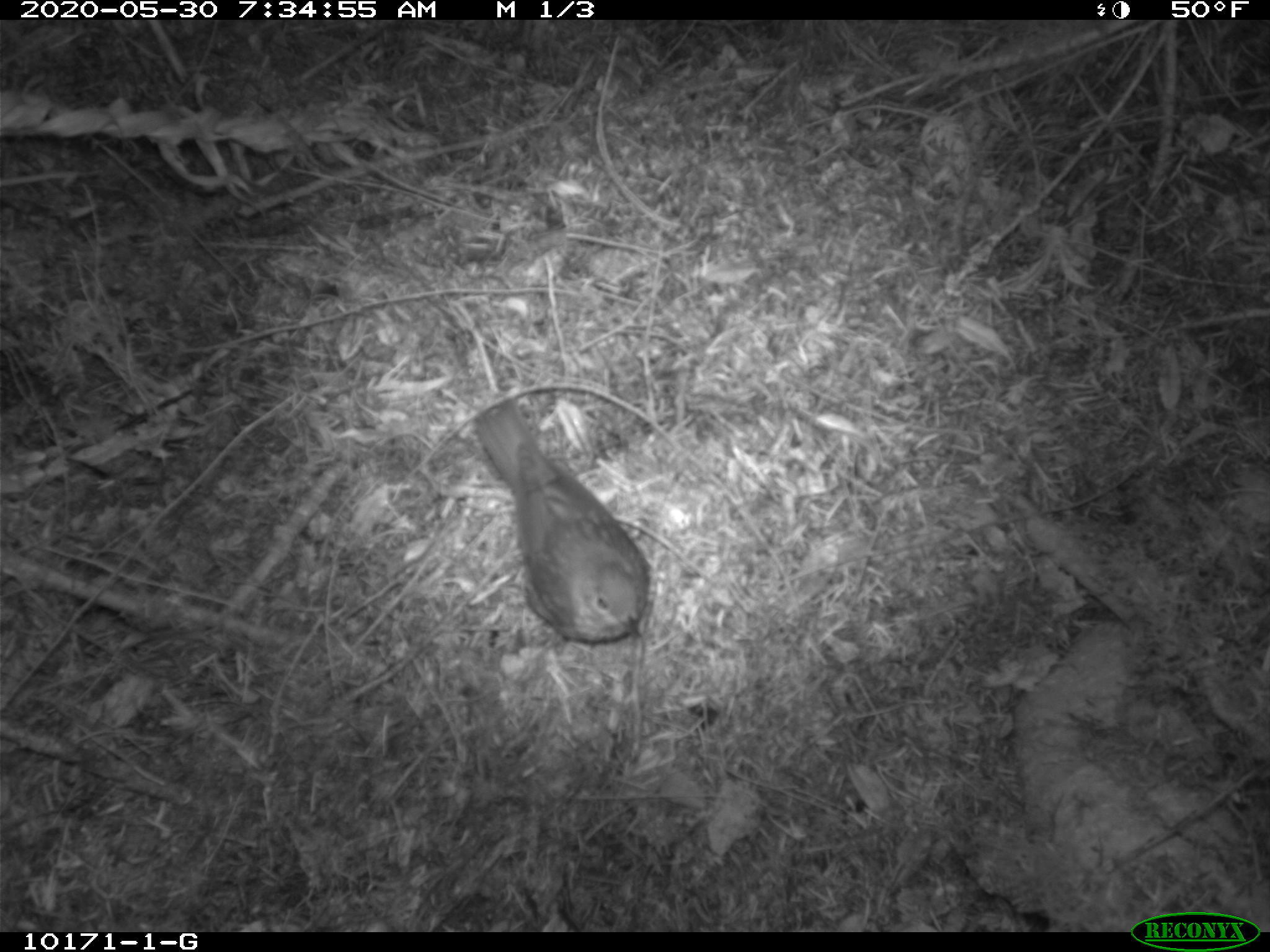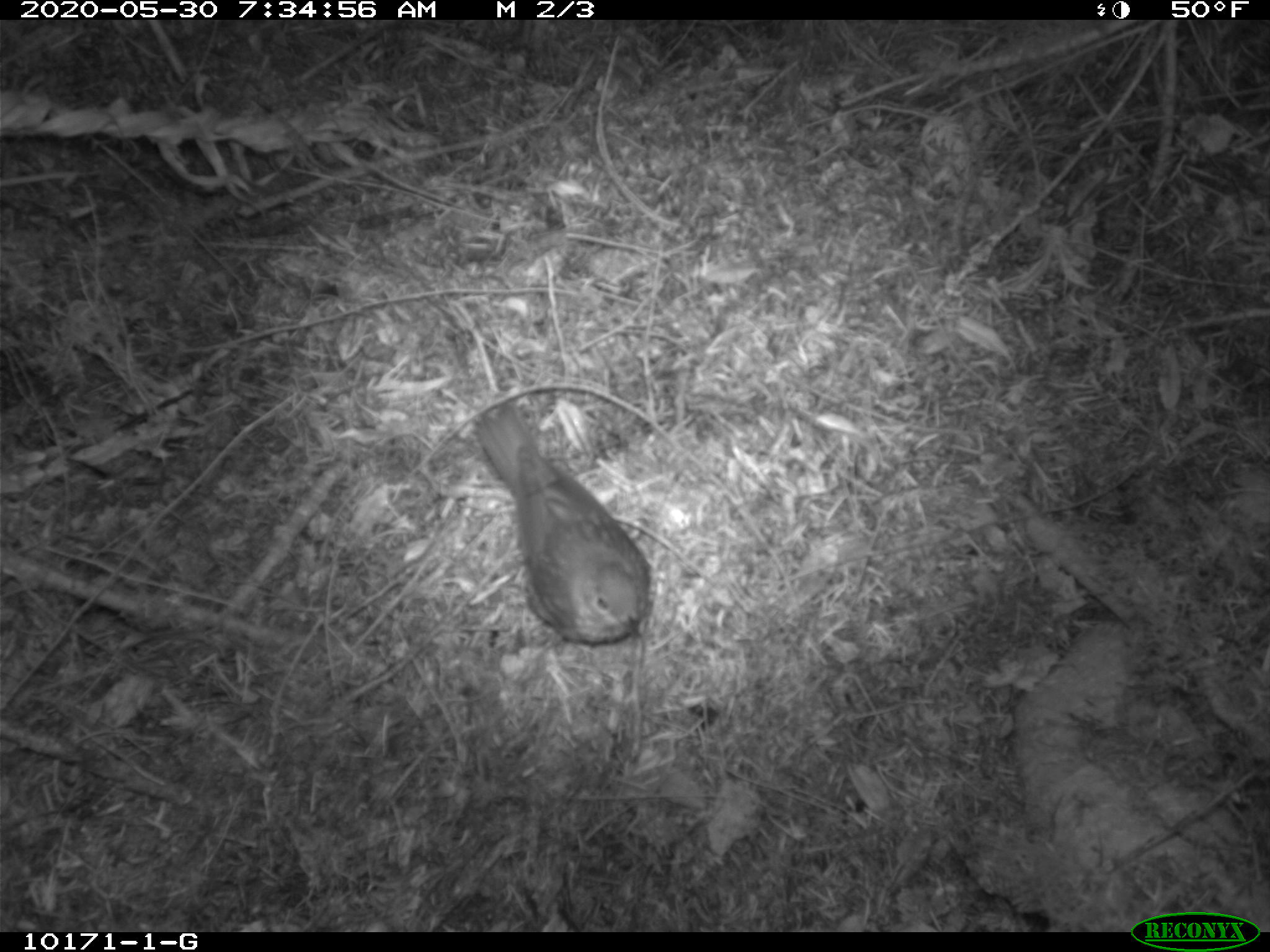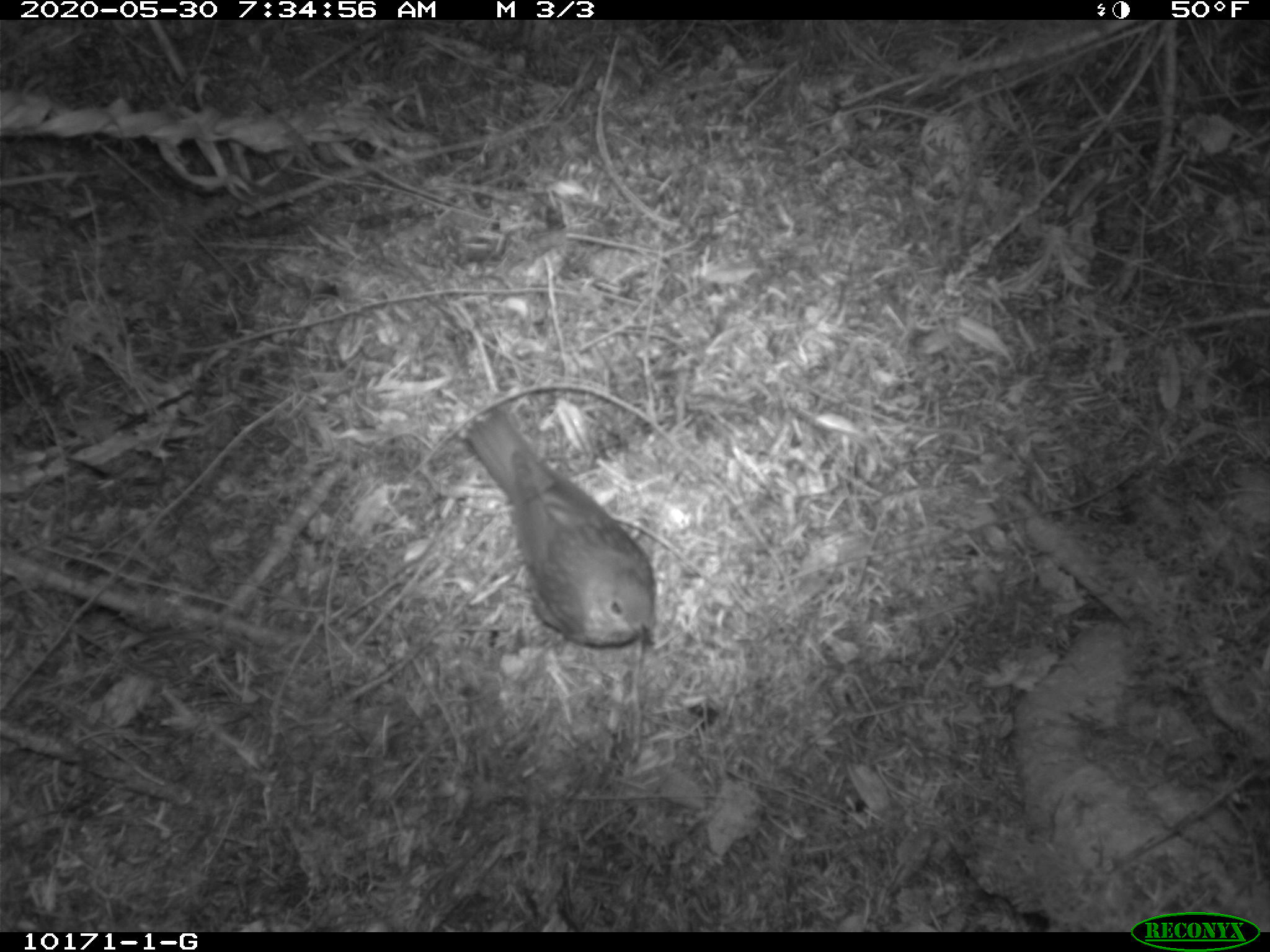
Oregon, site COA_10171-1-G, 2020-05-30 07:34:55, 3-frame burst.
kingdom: Animalia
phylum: Chordata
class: Aves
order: Passeriformes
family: Turdidae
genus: Catharus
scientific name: Catharus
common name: brown thrushes and nightingale-thrushes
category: catharus species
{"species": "catharus species (brown thrushes and nightingale-thrushes) (Catharus)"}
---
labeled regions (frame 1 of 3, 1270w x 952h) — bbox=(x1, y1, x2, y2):
catharus species: bbox=(468, 398, 659, 649)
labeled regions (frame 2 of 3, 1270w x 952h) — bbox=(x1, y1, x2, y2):
catharus species: bbox=(468, 388, 656, 650)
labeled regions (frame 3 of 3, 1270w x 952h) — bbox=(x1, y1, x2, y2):
catharus species: bbox=(461, 403, 661, 654)